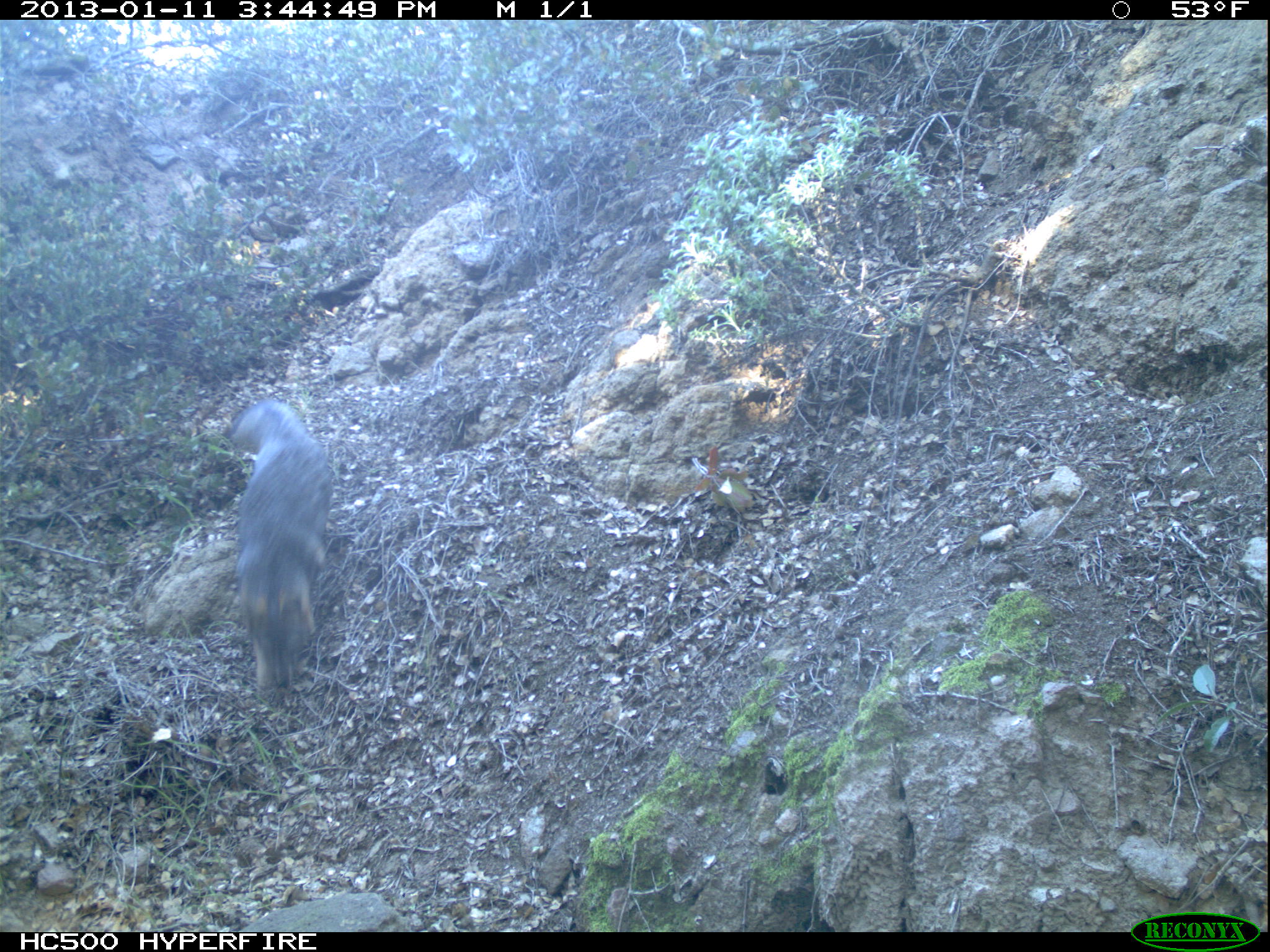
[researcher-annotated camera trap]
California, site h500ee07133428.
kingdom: Animalia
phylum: Chordata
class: Mammalia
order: Carnivora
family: Canidae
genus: Urocyon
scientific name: Urocyon littoralis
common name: island fox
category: fox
Fox (island fox) (Urocyon littoralis).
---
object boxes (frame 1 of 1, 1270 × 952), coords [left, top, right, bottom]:
fox: [221, 398, 331, 692]